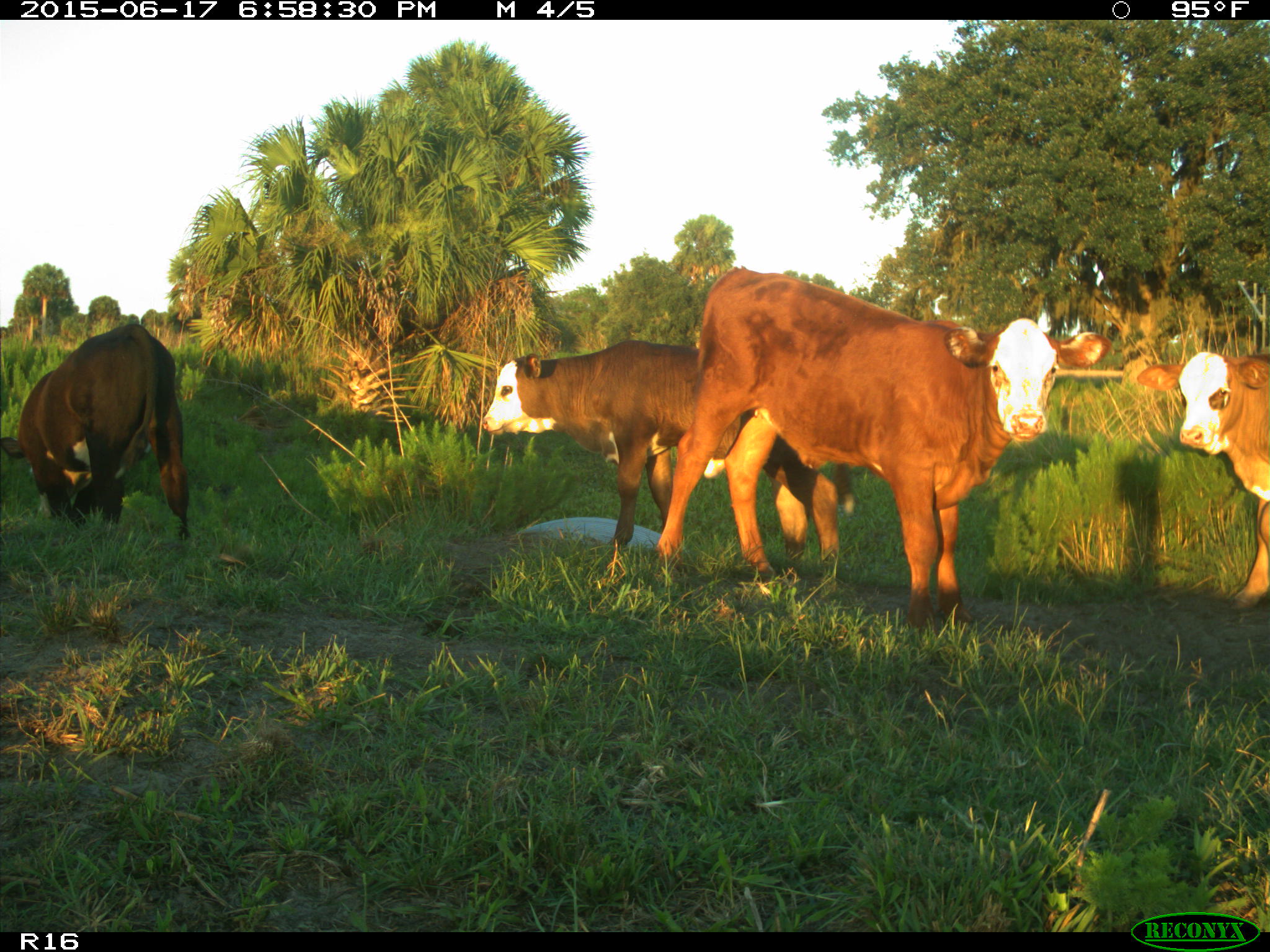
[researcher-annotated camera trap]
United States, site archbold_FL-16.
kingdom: Animalia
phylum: Chordata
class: Mammalia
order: Artiodactyla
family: Bovidae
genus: Bos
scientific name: Bos taurus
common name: domestic cow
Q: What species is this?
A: Bos taurus (domestic cow).